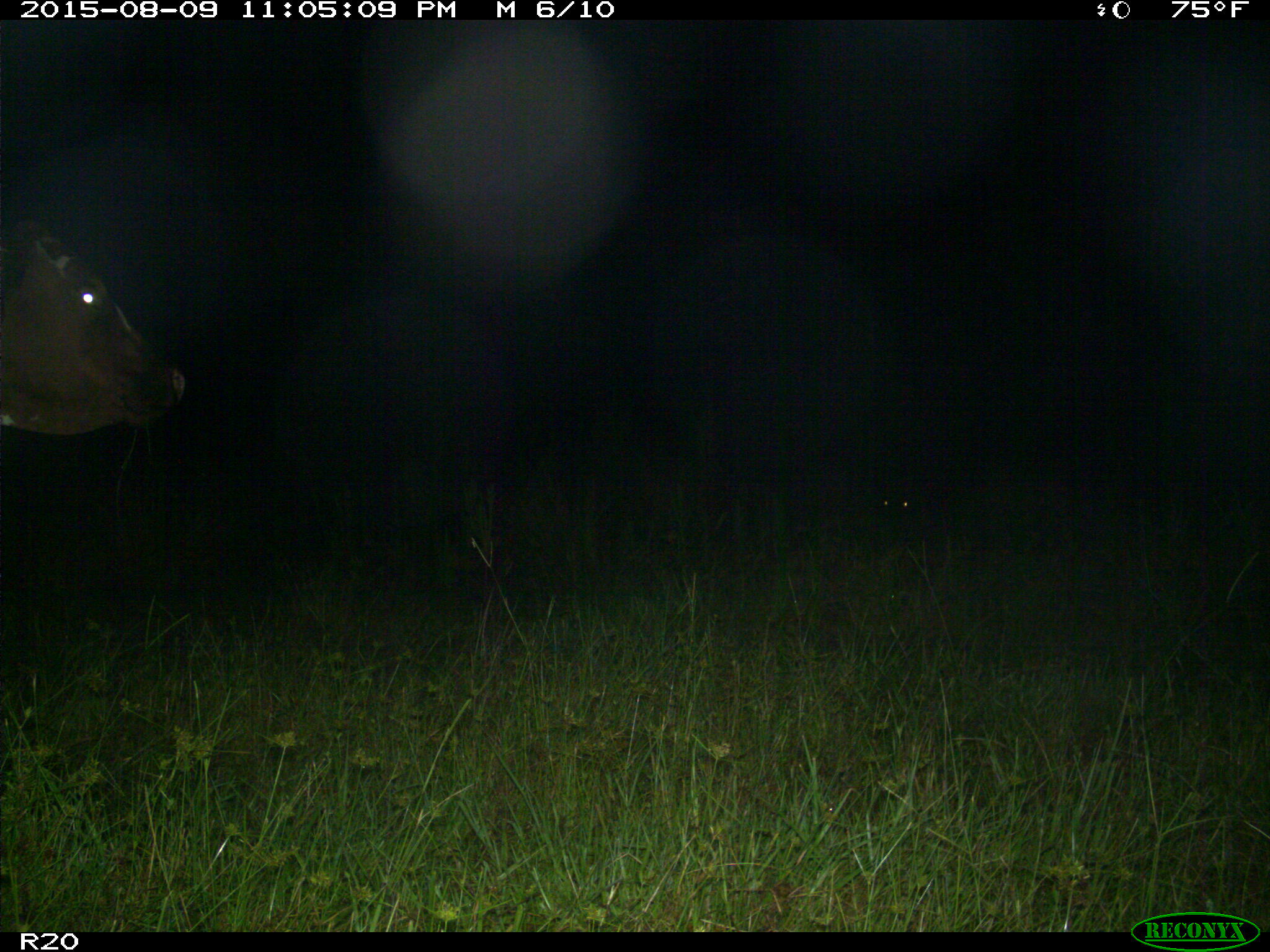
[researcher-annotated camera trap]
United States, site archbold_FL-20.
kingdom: Animalia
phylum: Chordata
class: Mammalia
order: Artiodactyla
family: Bovidae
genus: Bos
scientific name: Bos taurus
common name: domestic cow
Bos taurus (domestic cow).